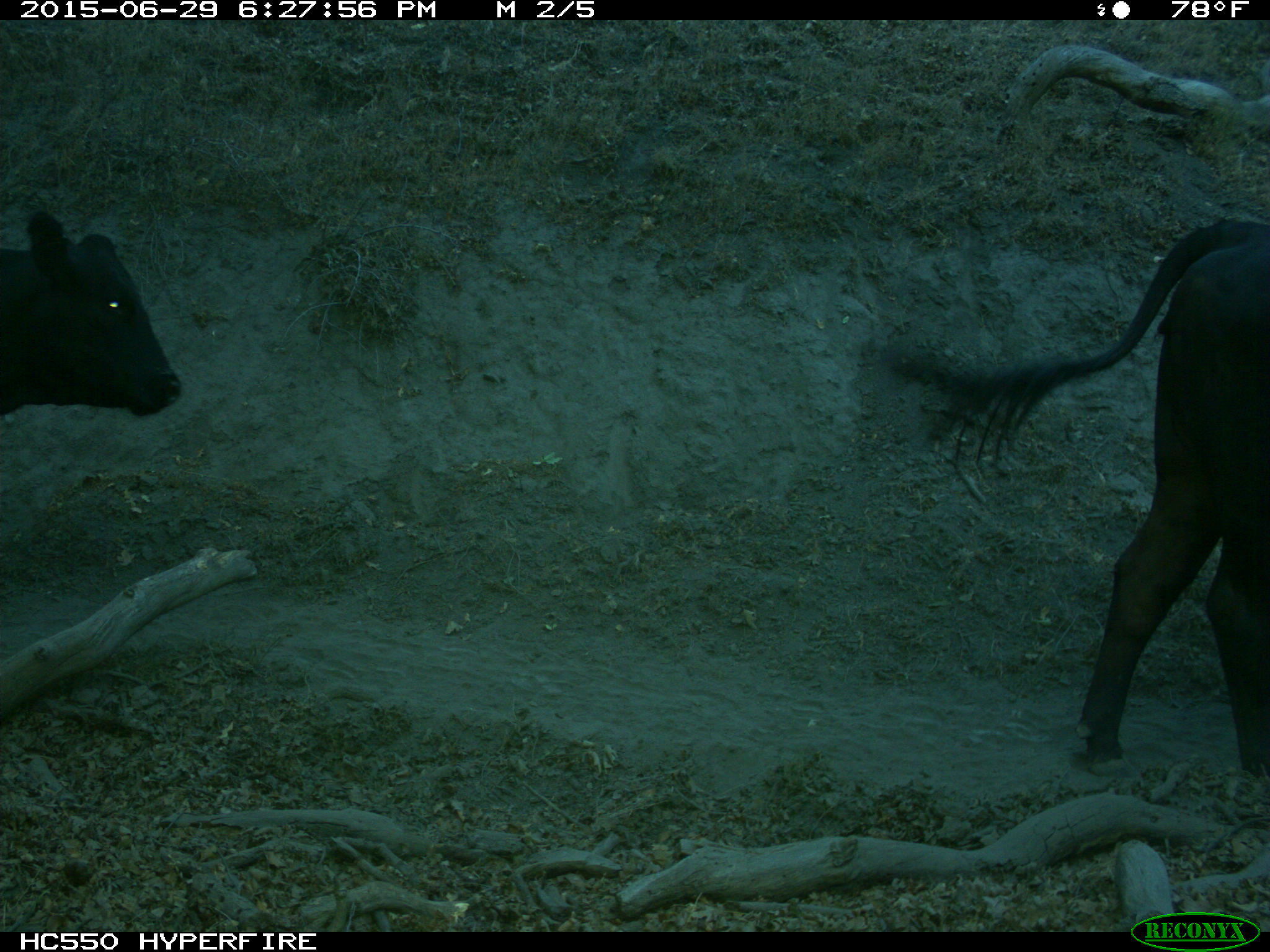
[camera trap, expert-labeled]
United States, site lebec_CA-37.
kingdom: Animalia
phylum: Chordata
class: Mammalia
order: Artiodactyla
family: Bovidae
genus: Bos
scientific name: Bos taurus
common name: domestic cow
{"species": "Bos taurus (domestic cow)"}